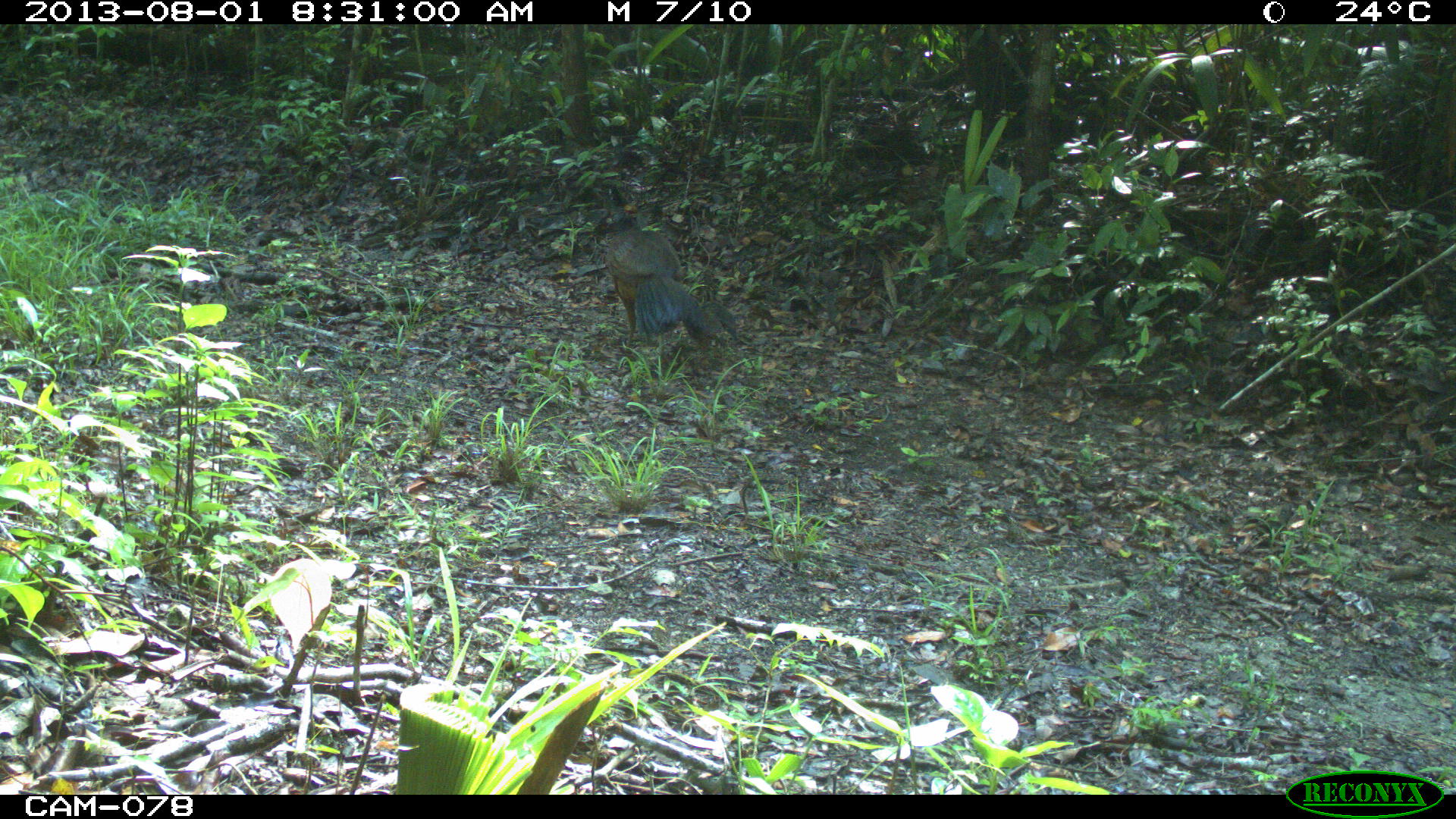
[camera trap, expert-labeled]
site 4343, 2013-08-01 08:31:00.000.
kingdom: Animalia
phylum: Chordata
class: Aves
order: Galliformes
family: Cracidae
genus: Crax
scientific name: Crax rubra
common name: great curassow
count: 1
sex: female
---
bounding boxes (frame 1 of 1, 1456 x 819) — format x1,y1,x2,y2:
crax rubra: 601,213,705,353